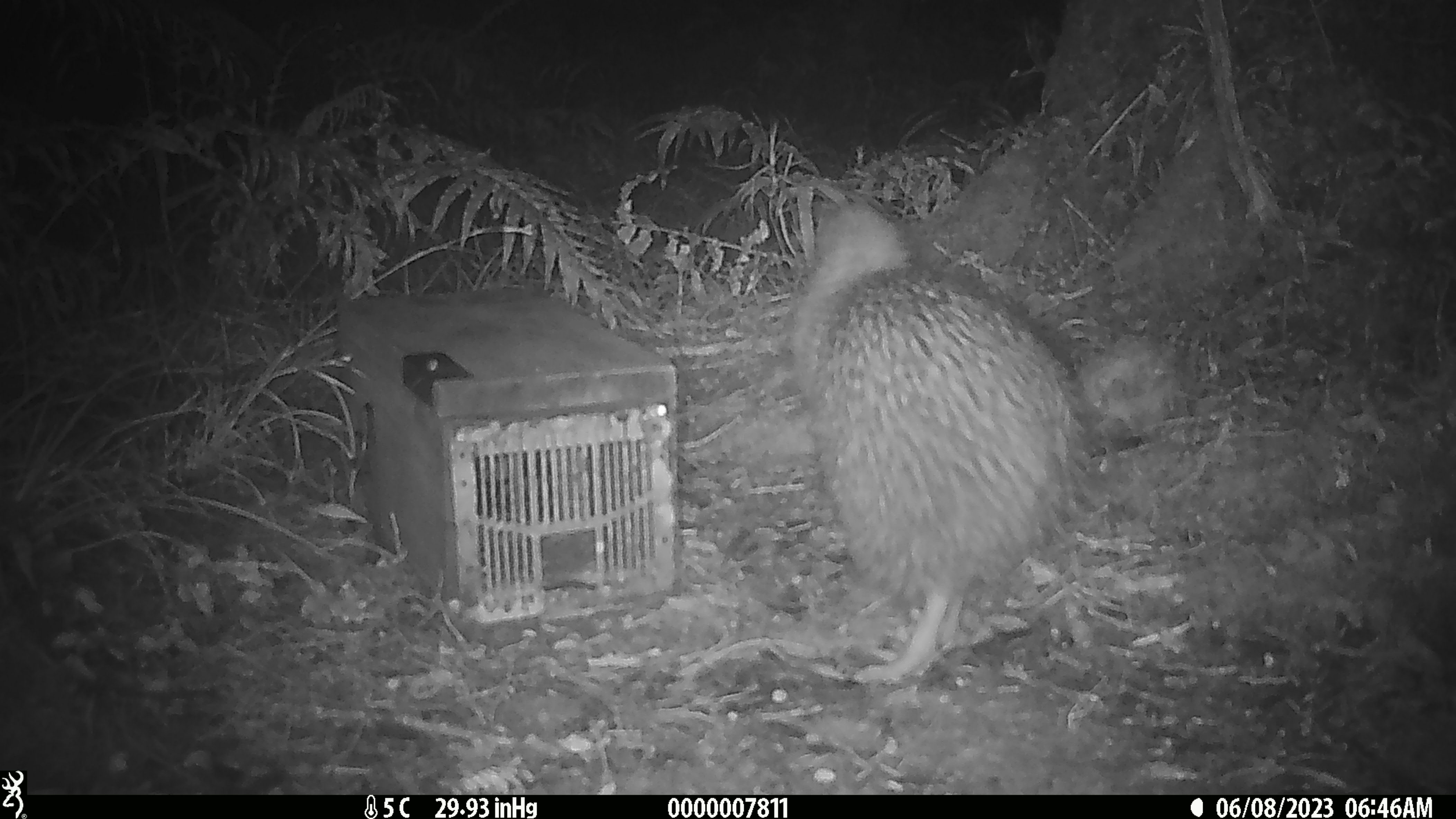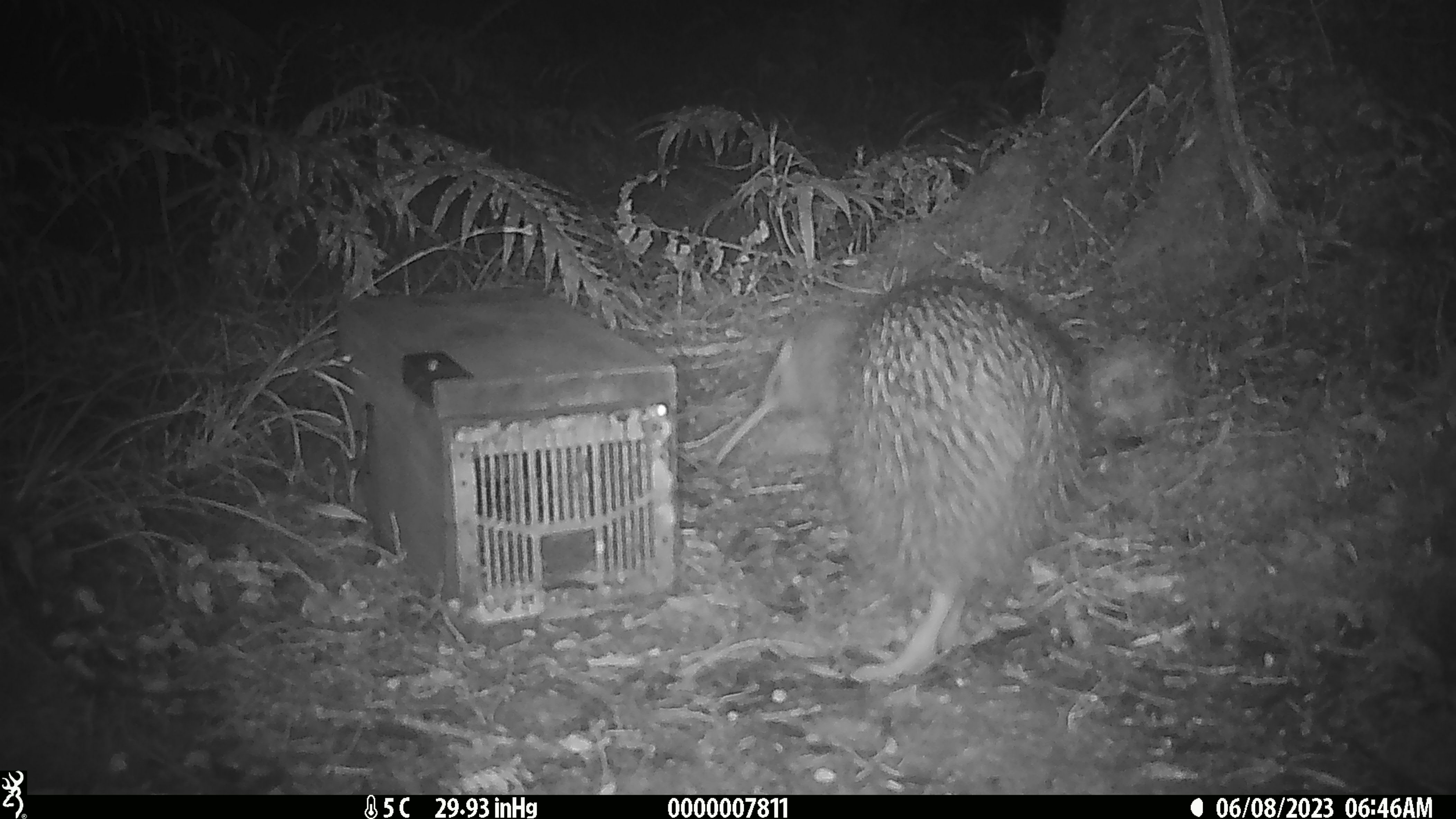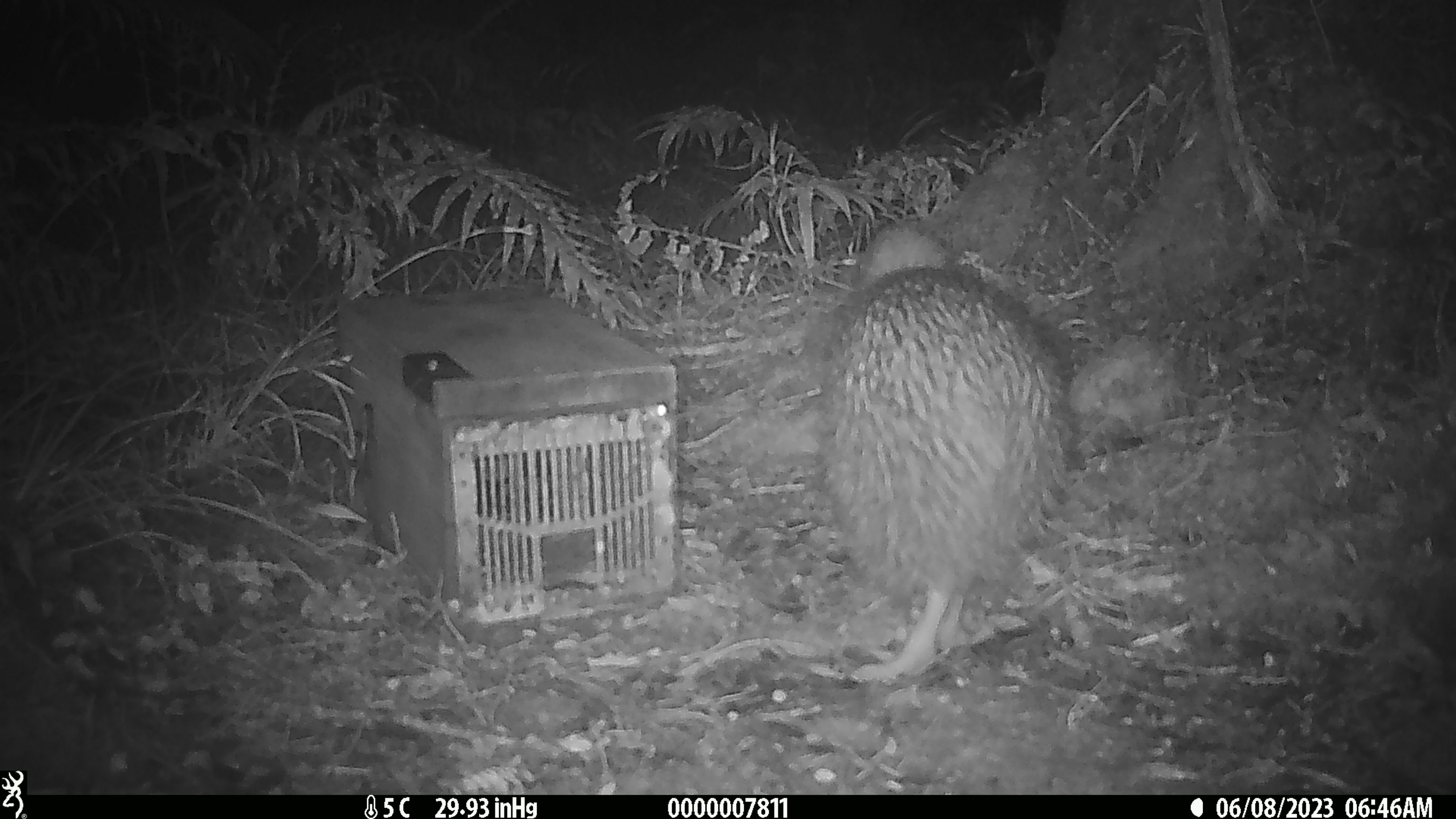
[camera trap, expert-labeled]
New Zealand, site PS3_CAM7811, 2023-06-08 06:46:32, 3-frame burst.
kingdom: Animalia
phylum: Chordata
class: Aves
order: Apterygiformes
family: Apterygidae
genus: Apteryx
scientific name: Apteryx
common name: kiwi